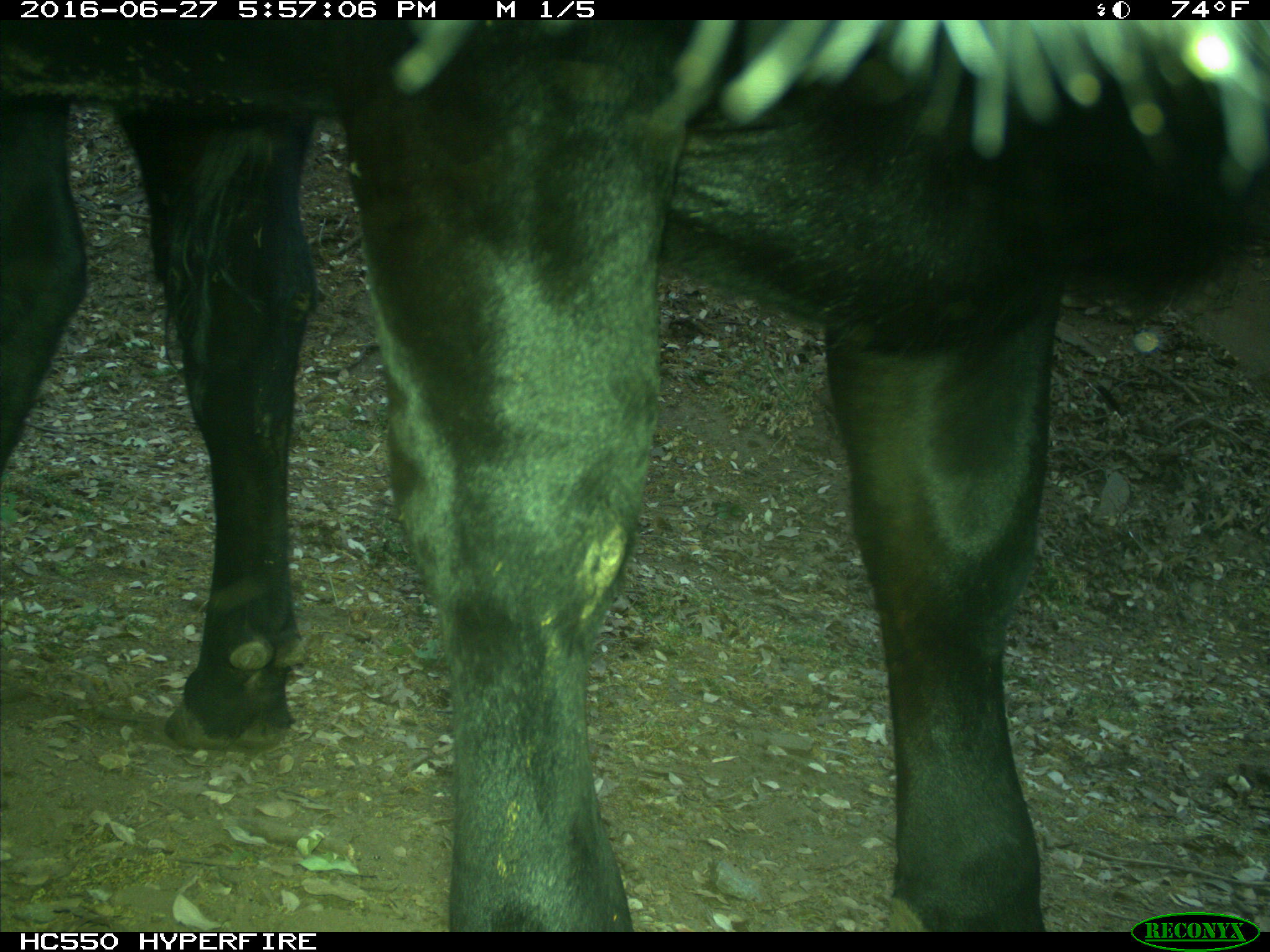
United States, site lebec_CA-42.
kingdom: Animalia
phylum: Chordata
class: Mammalia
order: Artiodactyla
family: Bovidae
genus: Bos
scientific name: Bos taurus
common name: domestic cow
Bos taurus (domestic cow).